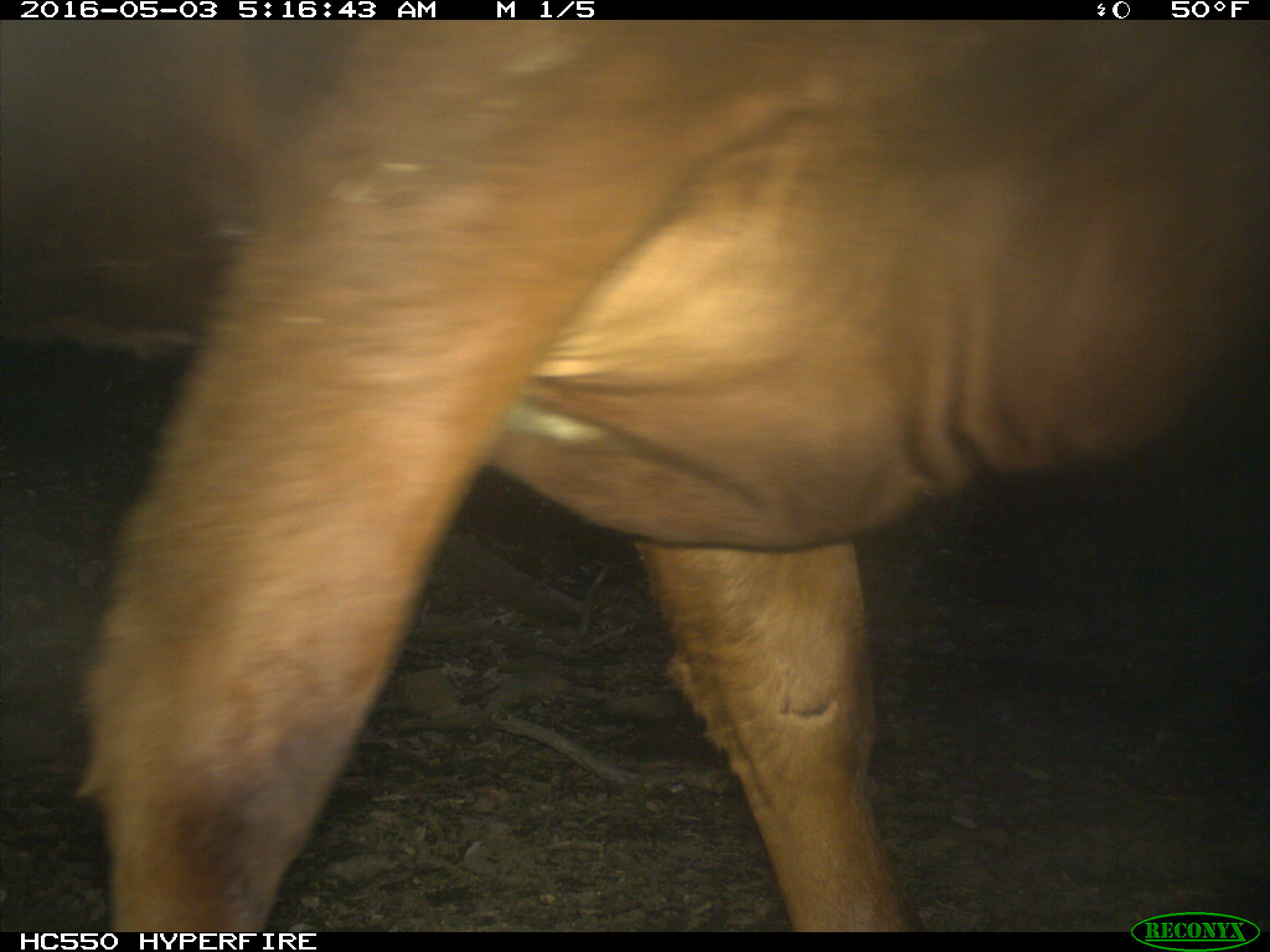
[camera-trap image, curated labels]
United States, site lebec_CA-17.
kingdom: Animalia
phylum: Chordata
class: Mammalia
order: Artiodactyla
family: Bovidae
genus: Bos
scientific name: Bos taurus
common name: domestic cow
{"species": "Bos taurus (domestic cow)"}